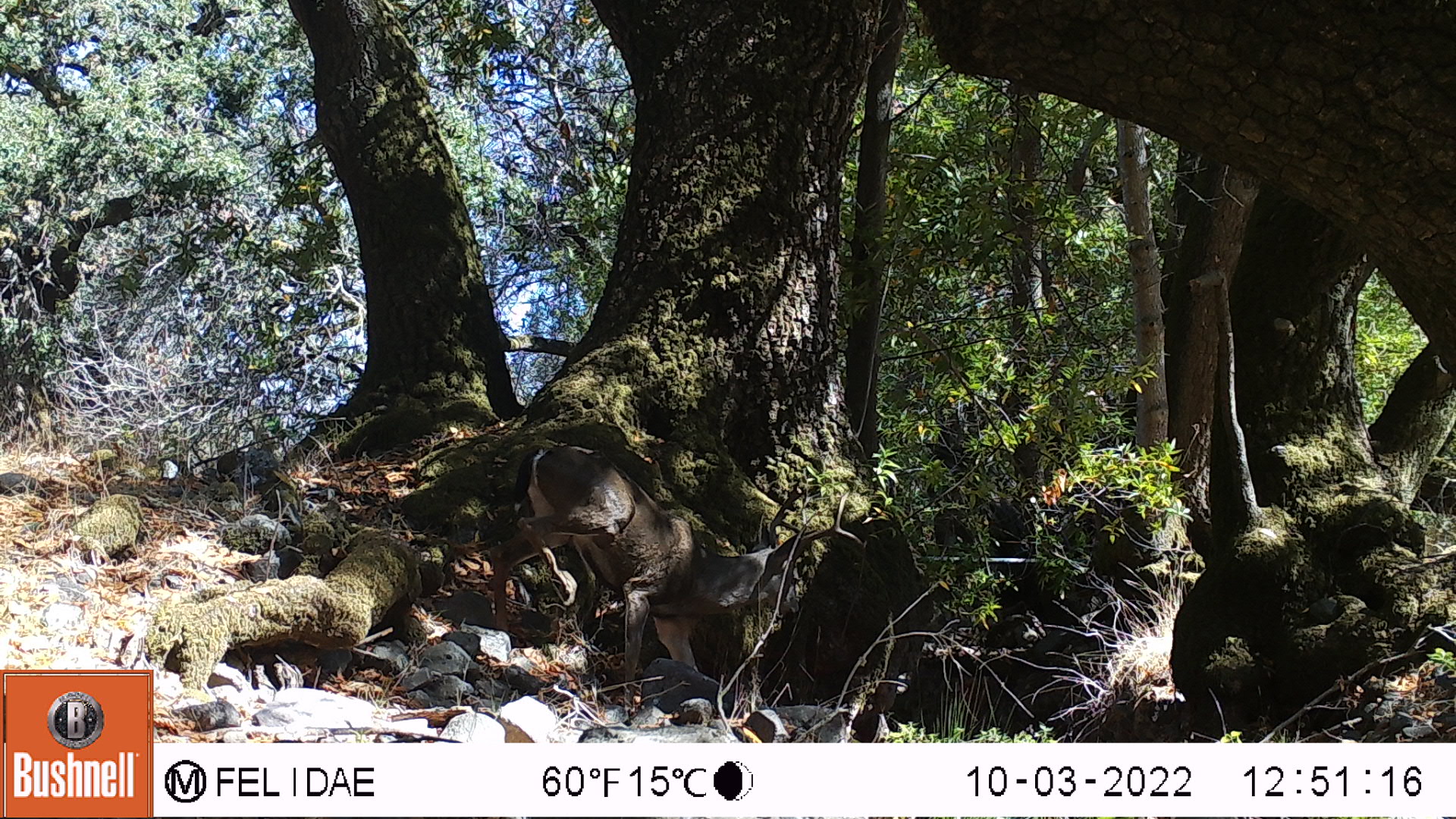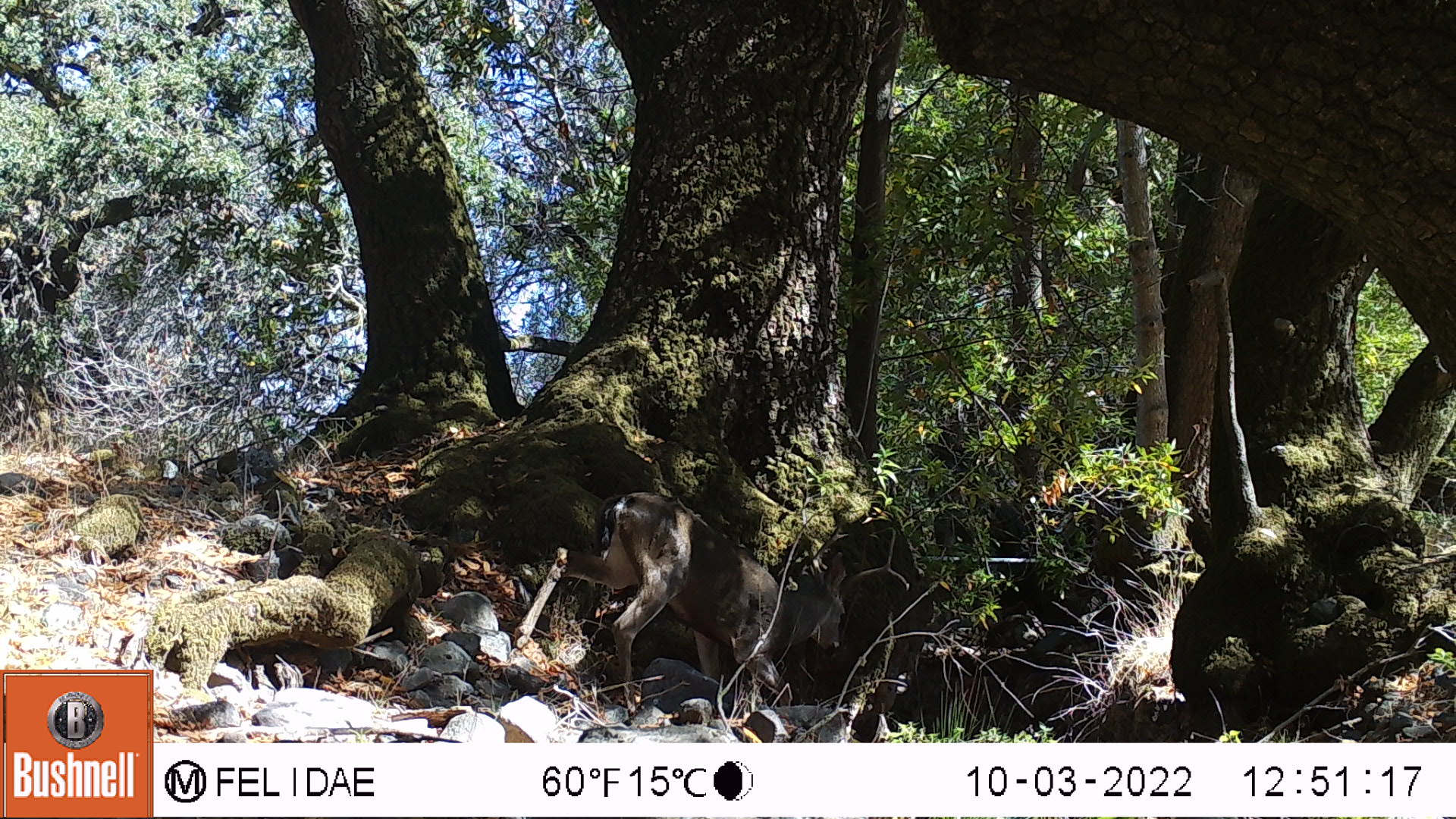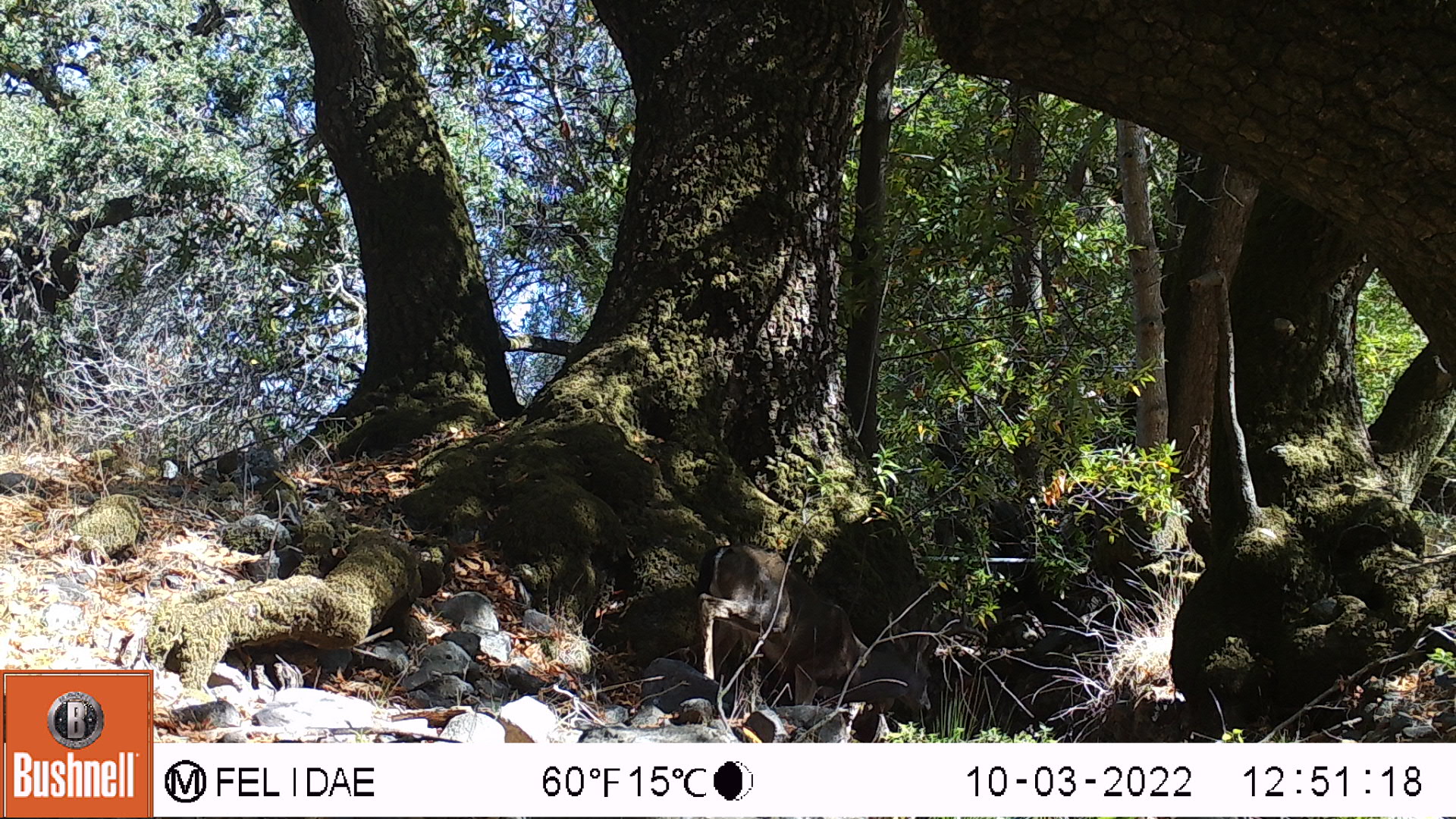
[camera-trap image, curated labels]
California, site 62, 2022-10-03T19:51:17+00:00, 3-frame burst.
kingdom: Animalia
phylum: Chordata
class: Mammalia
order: Artiodactyla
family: Cervidae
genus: Odocoileus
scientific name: Odocoileus hemionus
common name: mule deer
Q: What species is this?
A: Mule deer (Odocoileus hemionus).